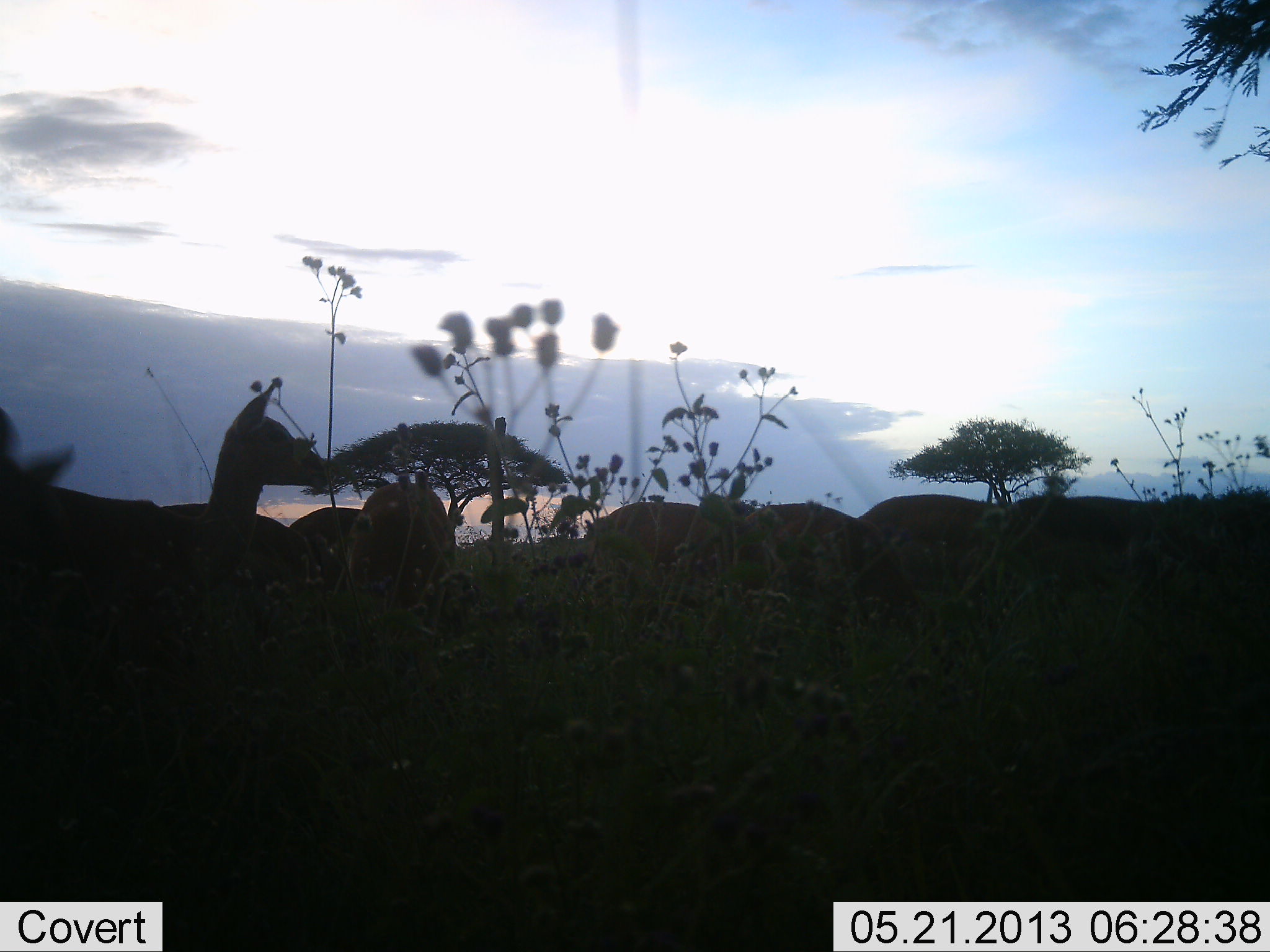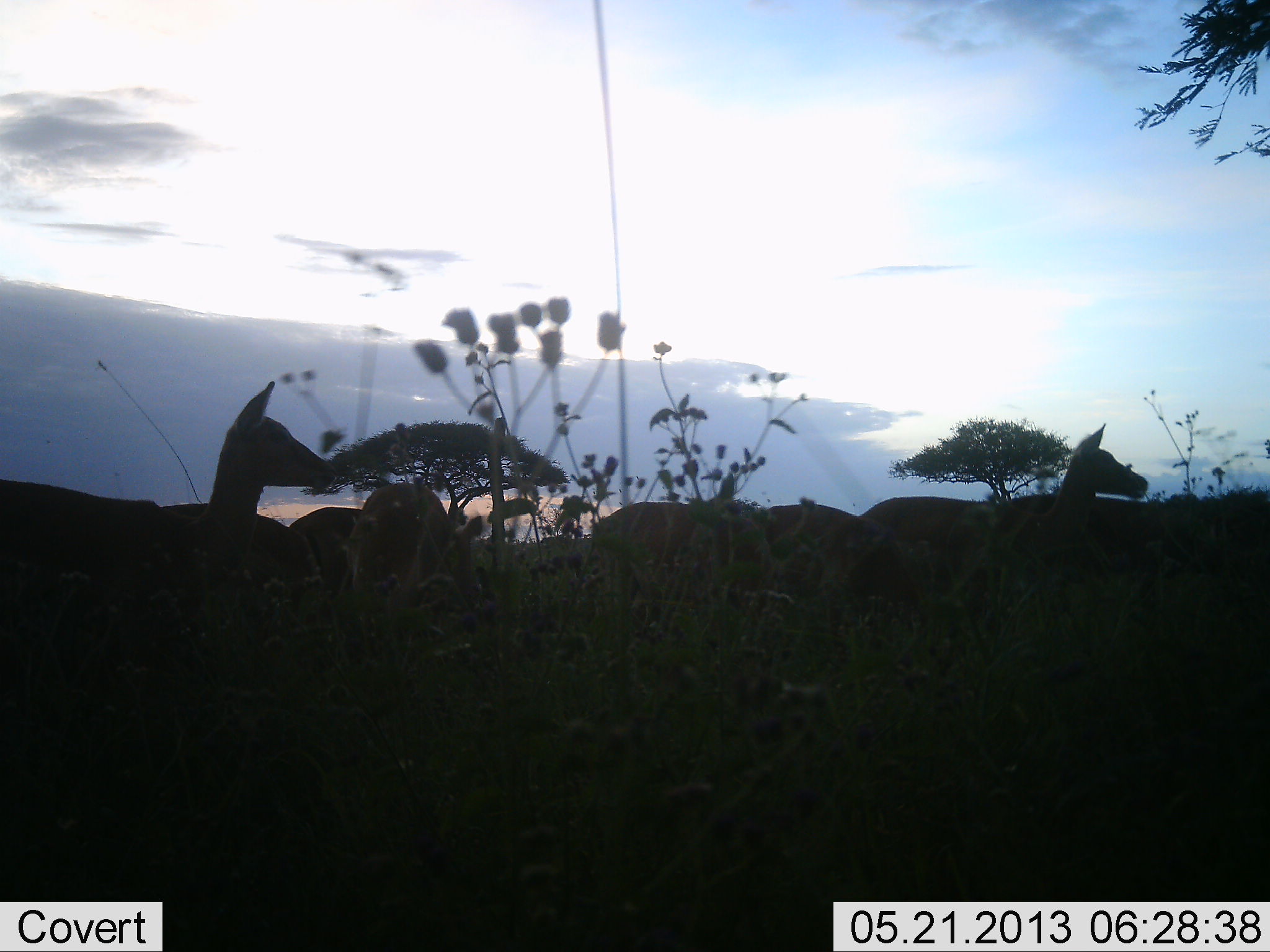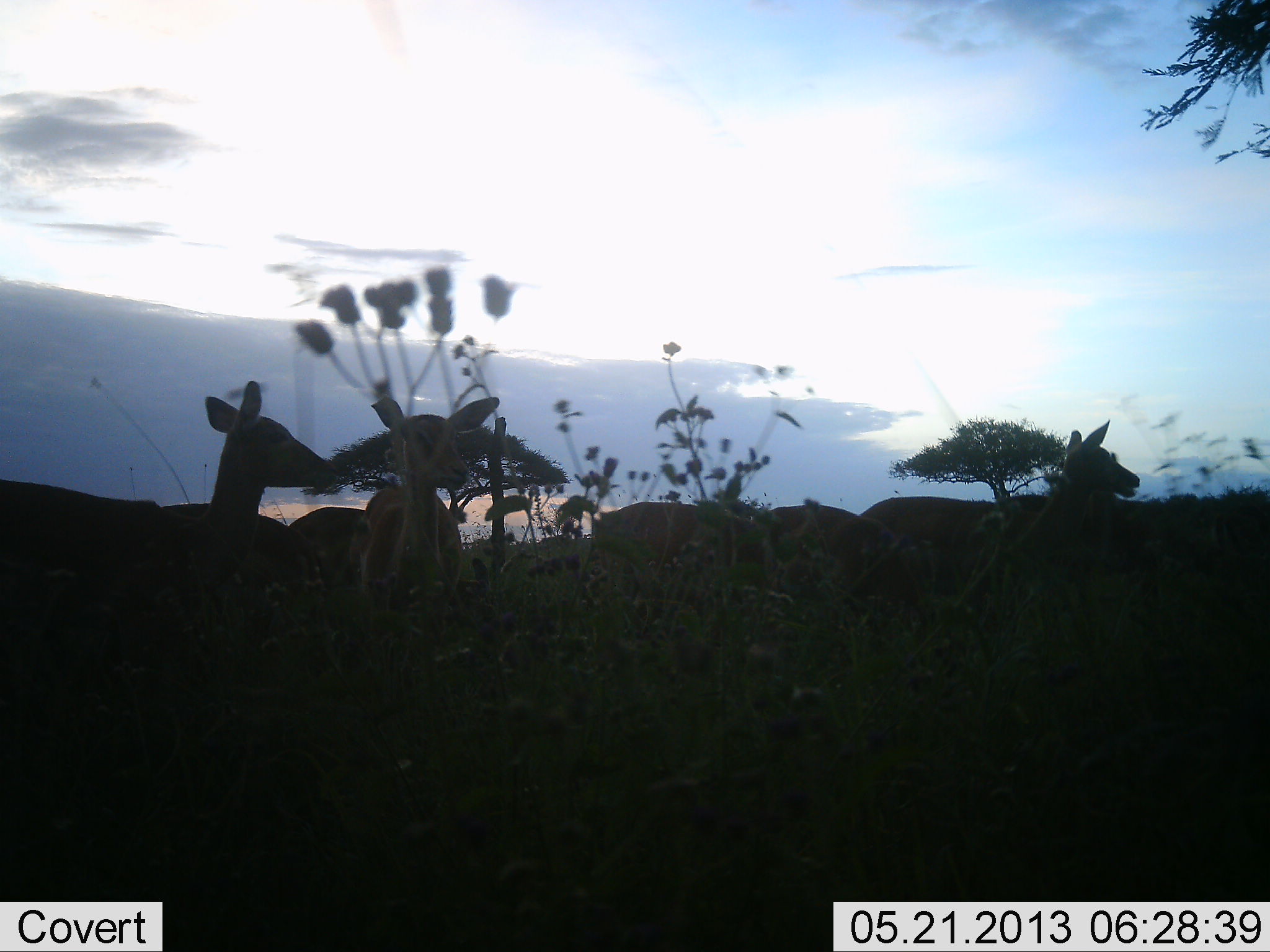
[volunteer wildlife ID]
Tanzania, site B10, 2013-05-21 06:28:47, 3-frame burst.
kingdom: Animalia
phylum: Chordata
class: Mammalia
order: Artiodactyla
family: Bovidae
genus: Aepyceros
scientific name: Aepyceros melampus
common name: impala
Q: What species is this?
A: Impala (Aepyceros melampus).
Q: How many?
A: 7.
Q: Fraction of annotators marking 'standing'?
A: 93%.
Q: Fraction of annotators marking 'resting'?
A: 7%.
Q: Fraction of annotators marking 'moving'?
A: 0%.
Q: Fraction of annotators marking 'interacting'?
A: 0%.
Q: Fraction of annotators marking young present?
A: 0%.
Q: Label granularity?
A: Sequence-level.